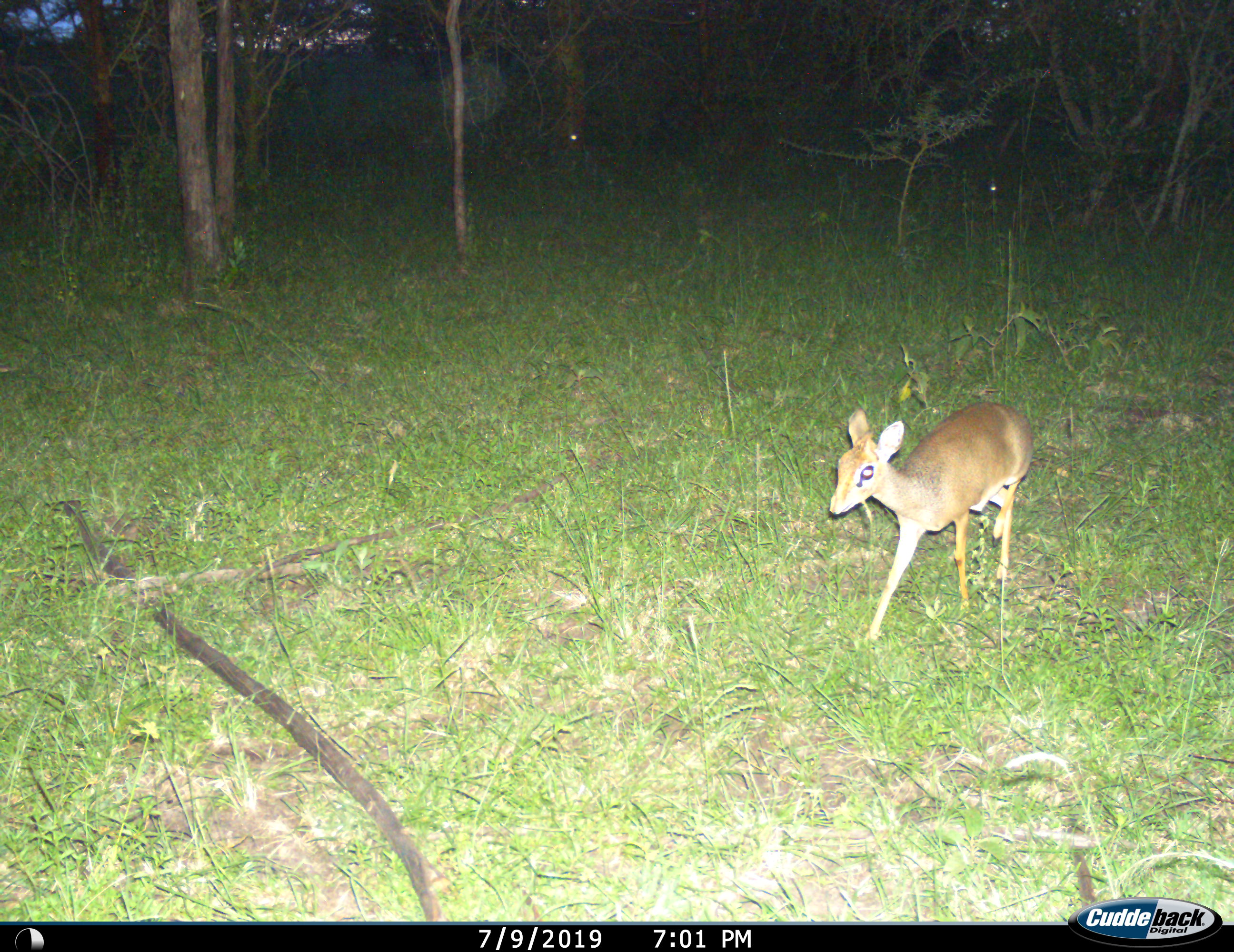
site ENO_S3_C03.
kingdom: Animalia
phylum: Chordata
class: Mammalia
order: Artiodactyla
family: Bovidae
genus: Madoqua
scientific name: Madoqua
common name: dik-dik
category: dikdik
Dikdik (dik-dik) (Madoqua), count 1. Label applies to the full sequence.